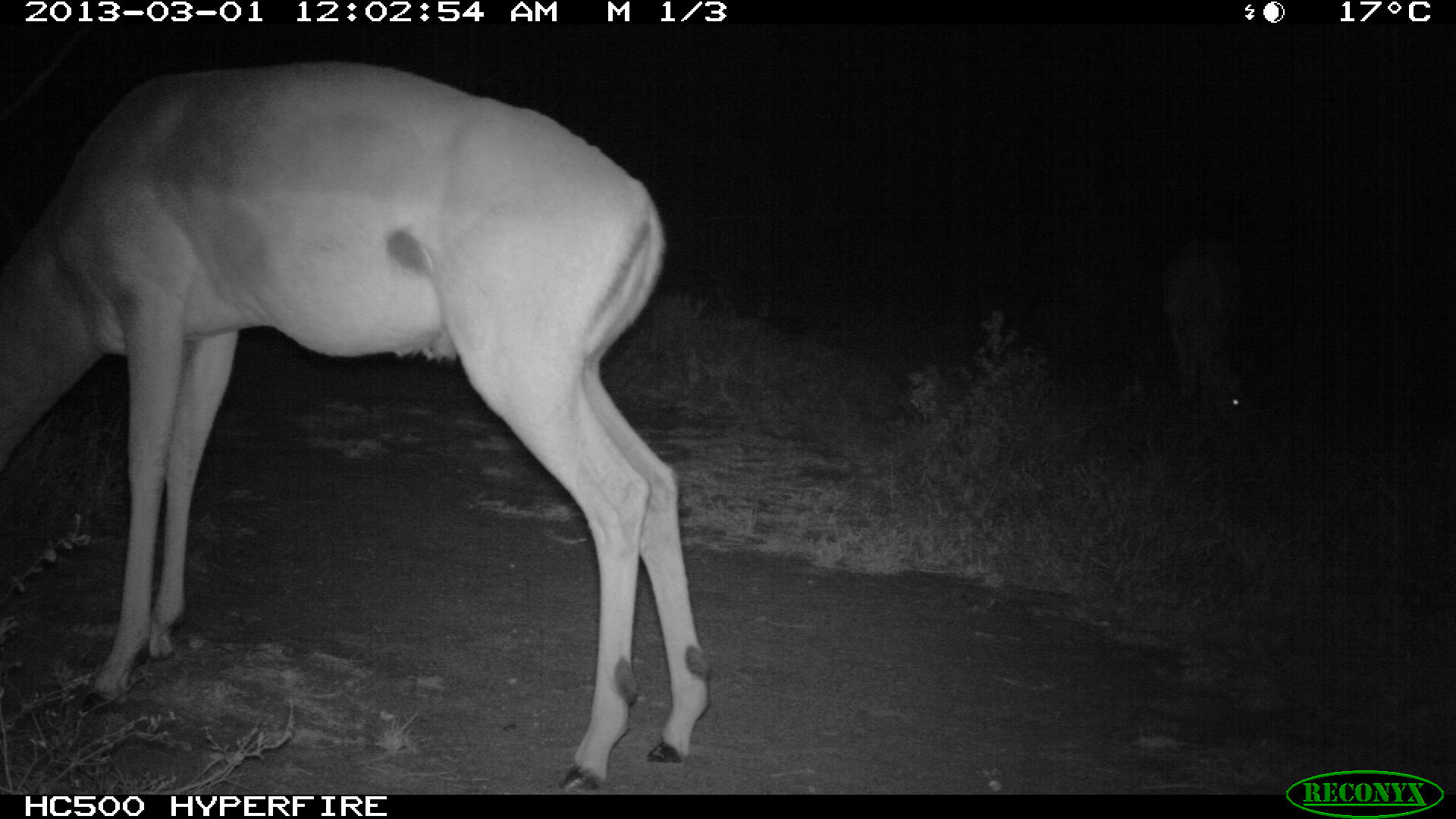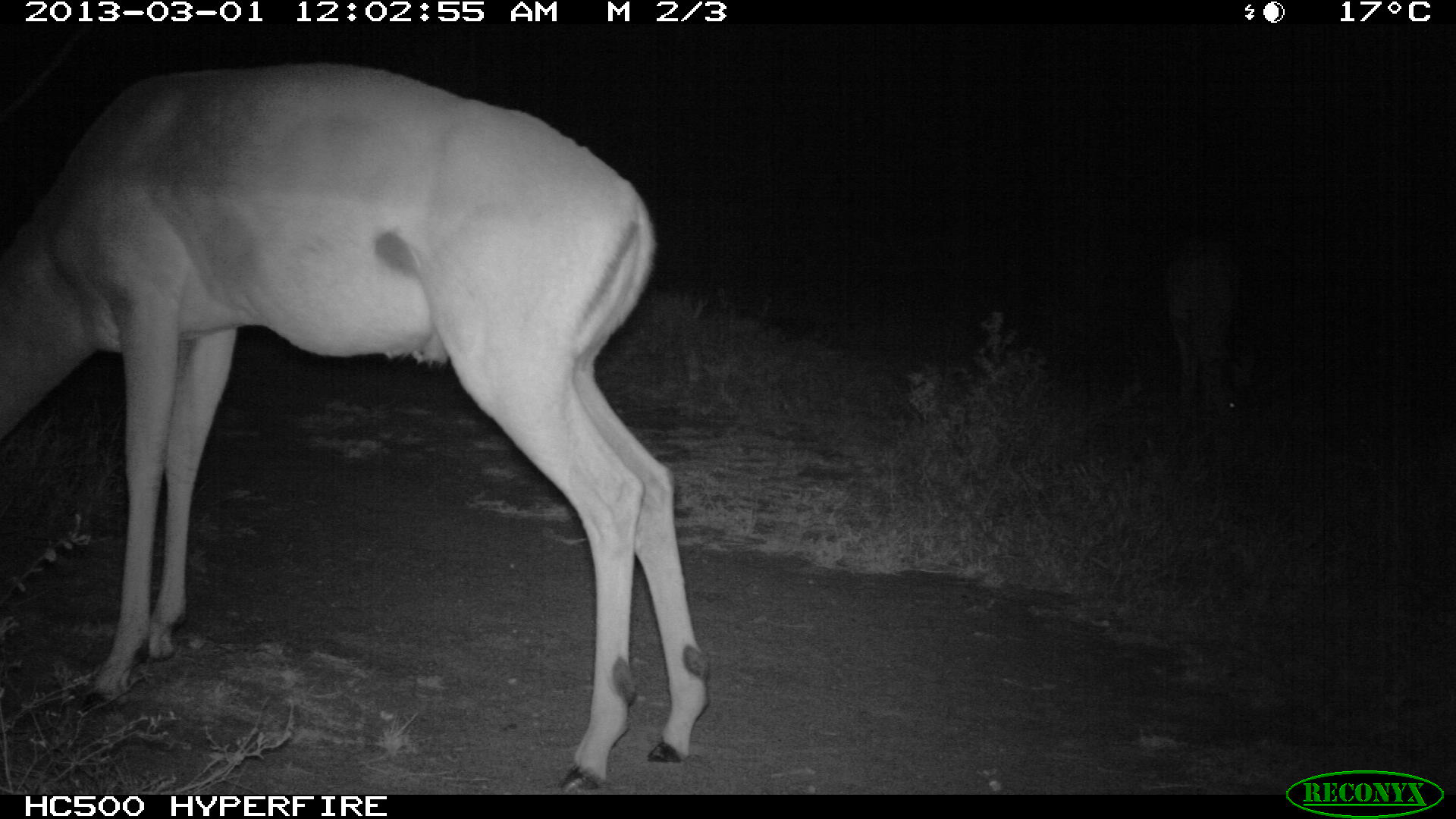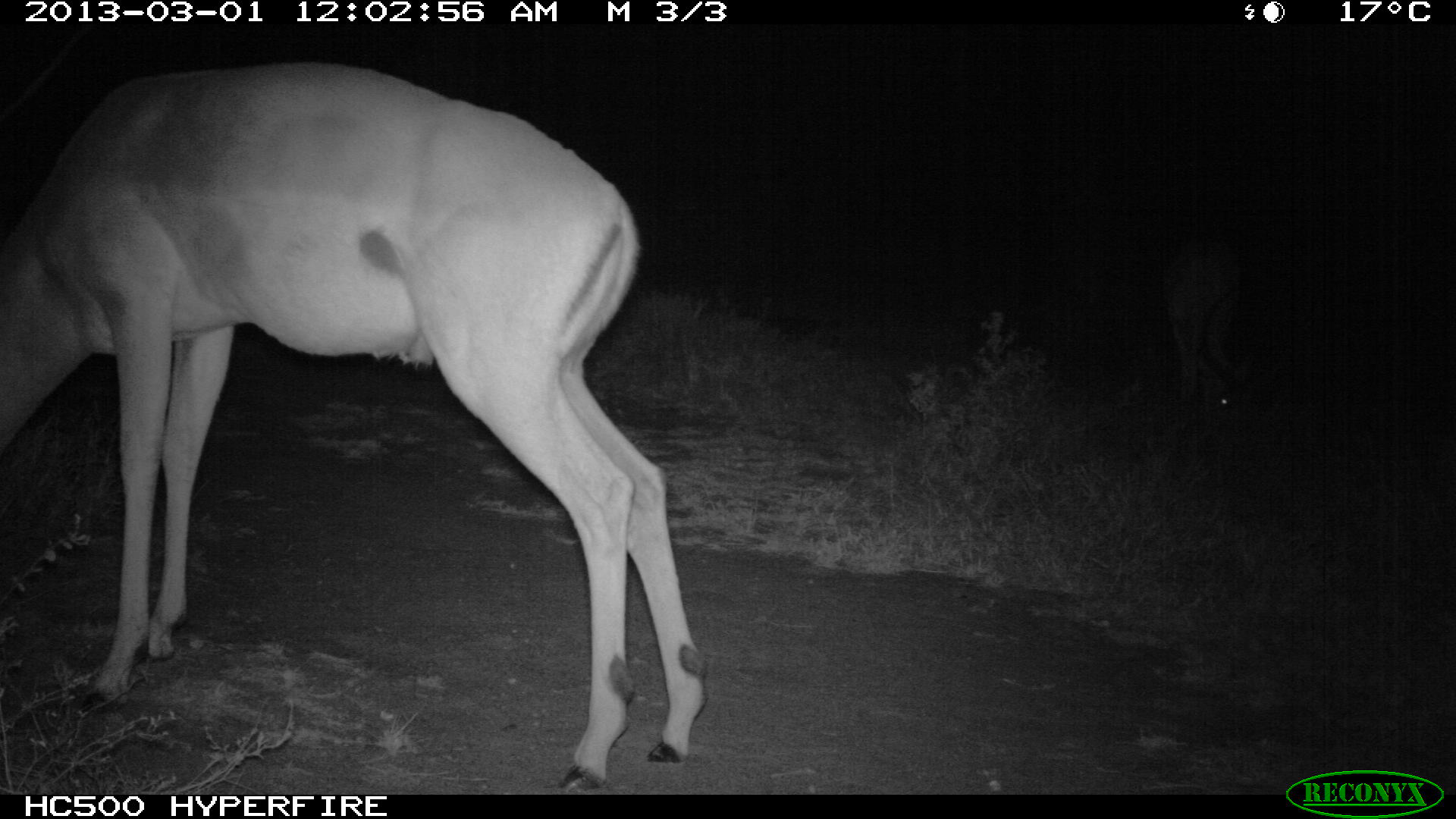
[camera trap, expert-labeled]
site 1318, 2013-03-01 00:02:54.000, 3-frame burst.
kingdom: Animalia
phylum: Chordata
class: Mammalia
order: Artiodactyla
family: Bovidae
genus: Aepyceros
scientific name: Aepyceros melampus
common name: impala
Aepyceros melampus (impala), count 2.